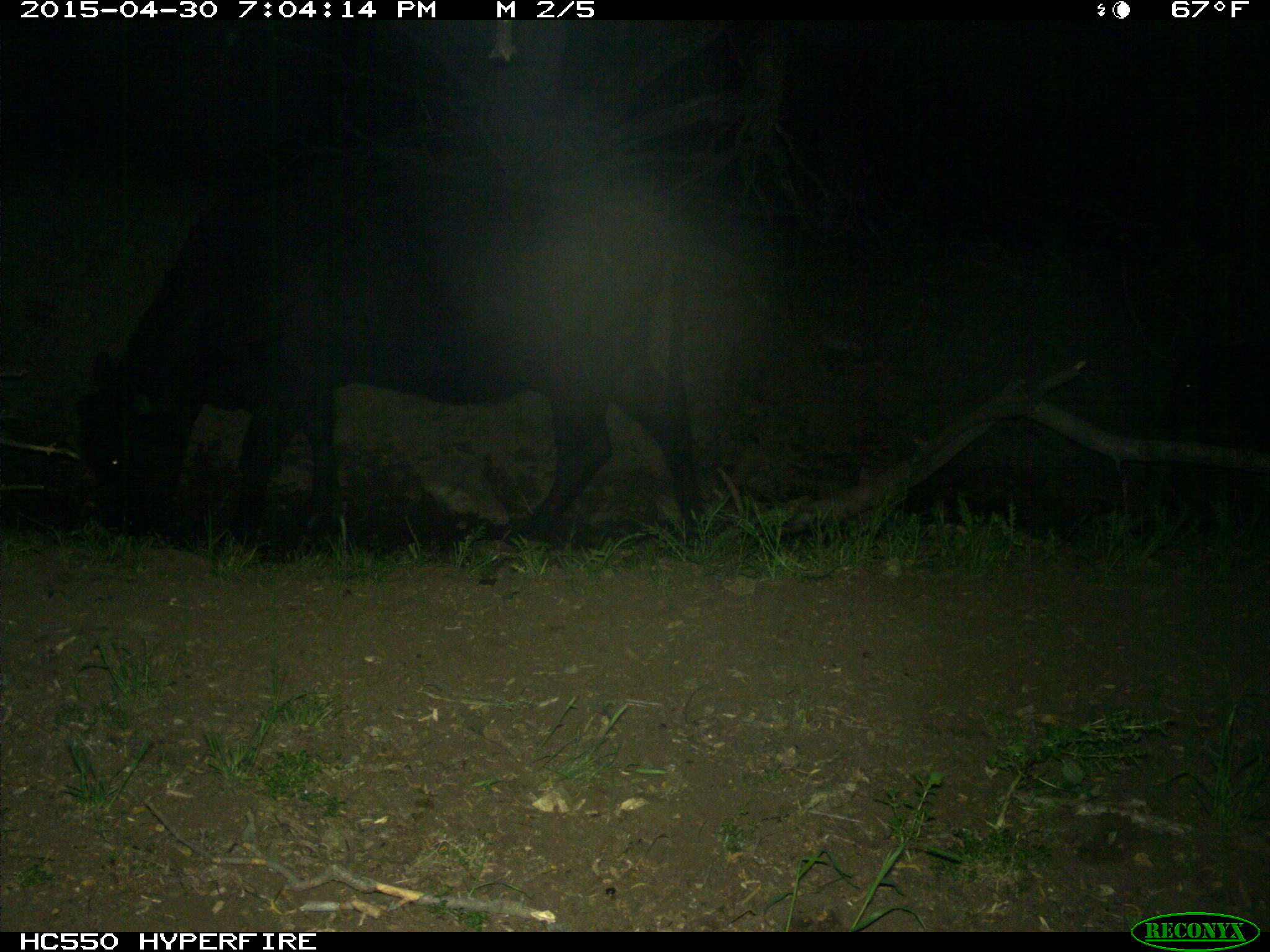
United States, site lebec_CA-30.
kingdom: Animalia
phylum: Chordata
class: Mammalia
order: Artiodactyla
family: Bovidae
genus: Bos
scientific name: Bos taurus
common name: domestic cow